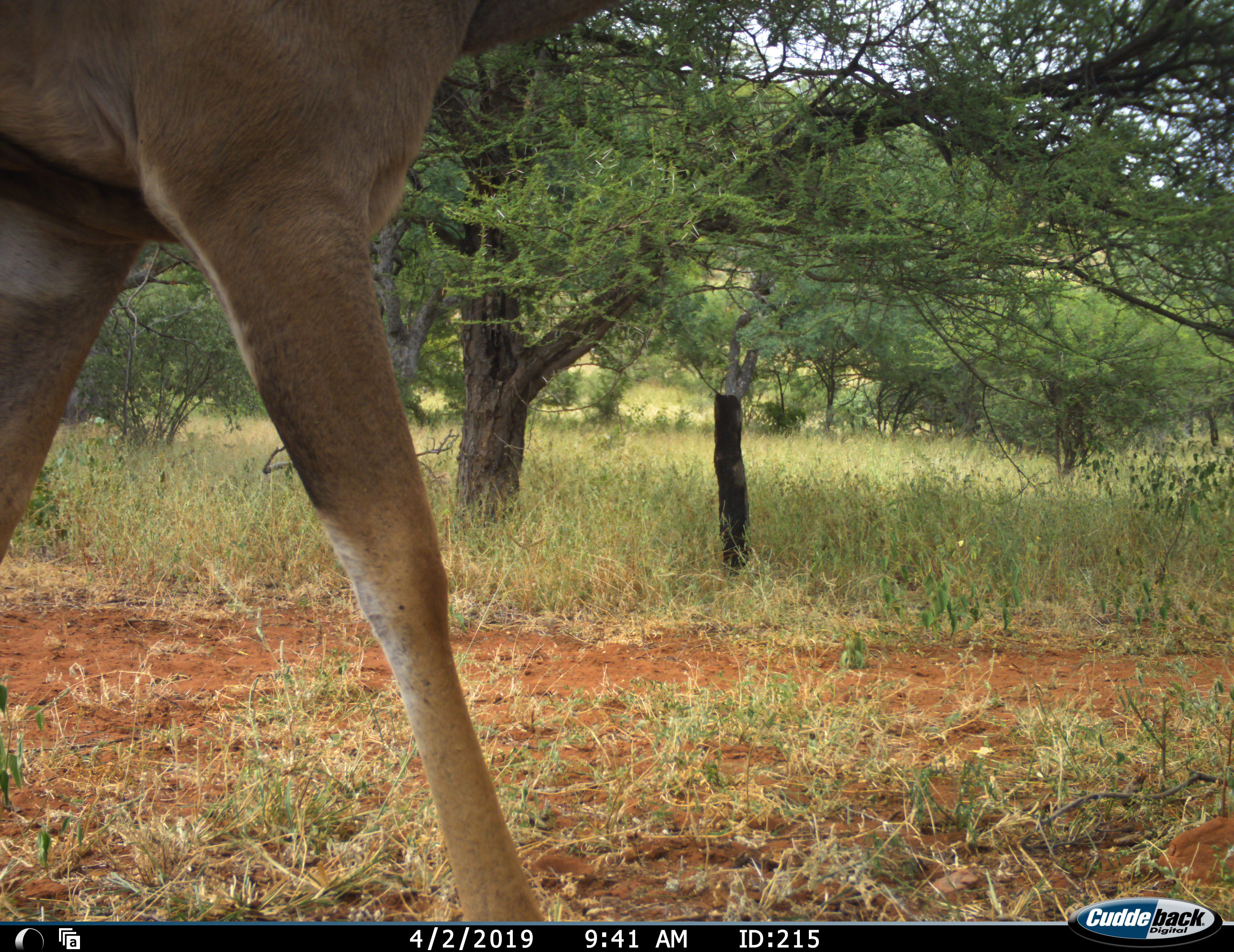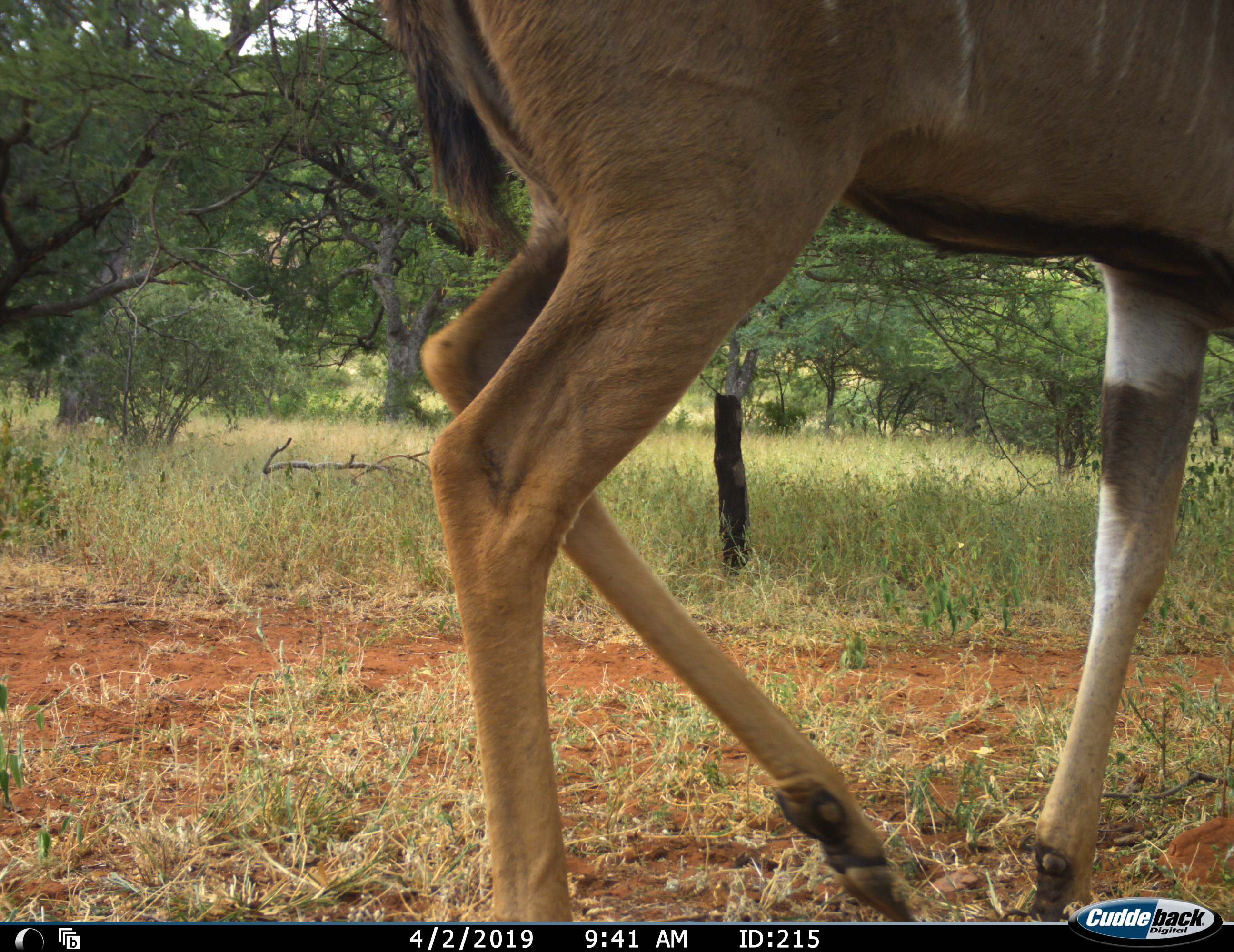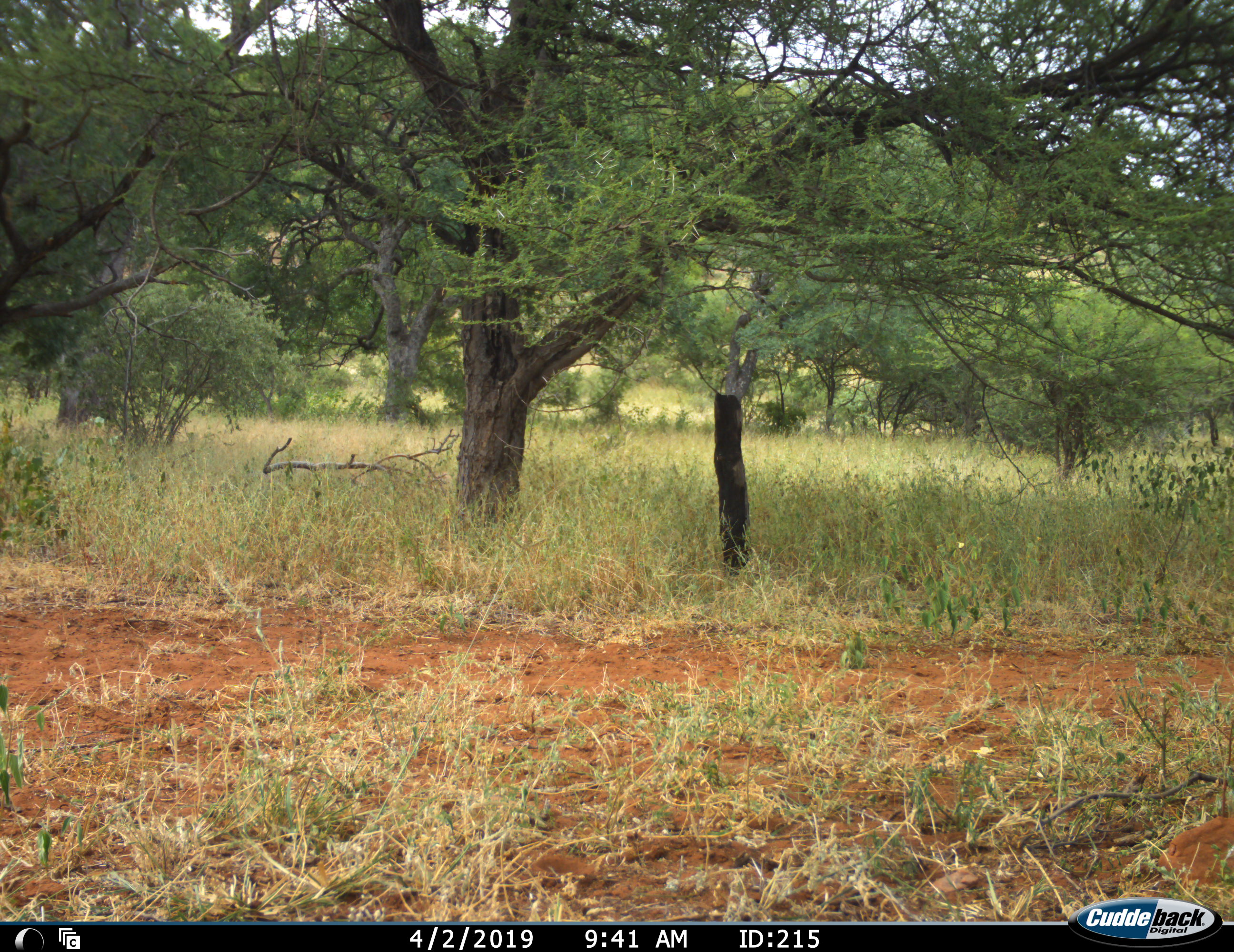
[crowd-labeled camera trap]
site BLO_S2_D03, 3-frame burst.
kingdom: Animalia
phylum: Chordata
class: Mammalia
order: Artiodactyla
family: Bovidae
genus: Tragelaphus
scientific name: Tragelaphus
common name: kudu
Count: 1.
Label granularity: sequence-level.